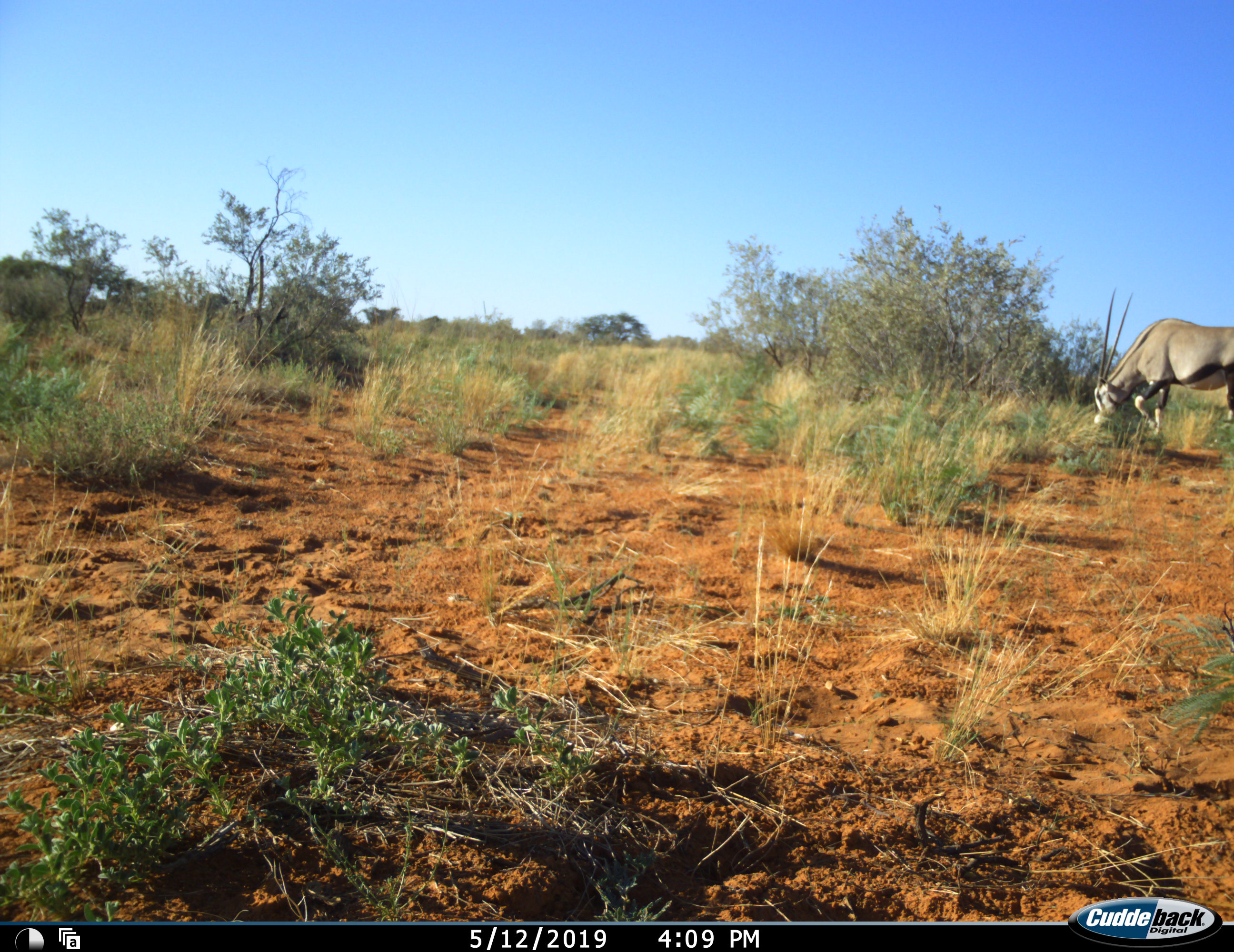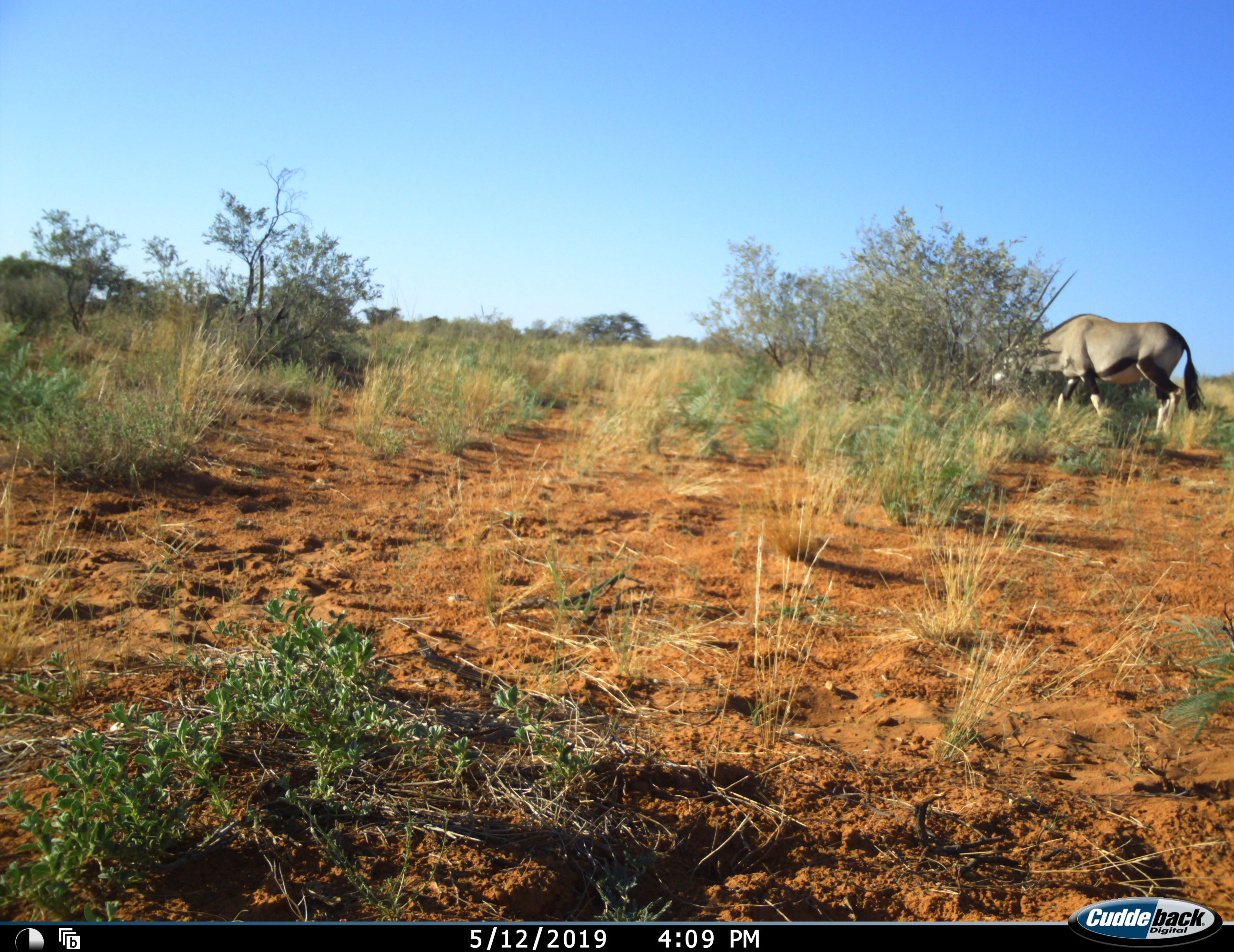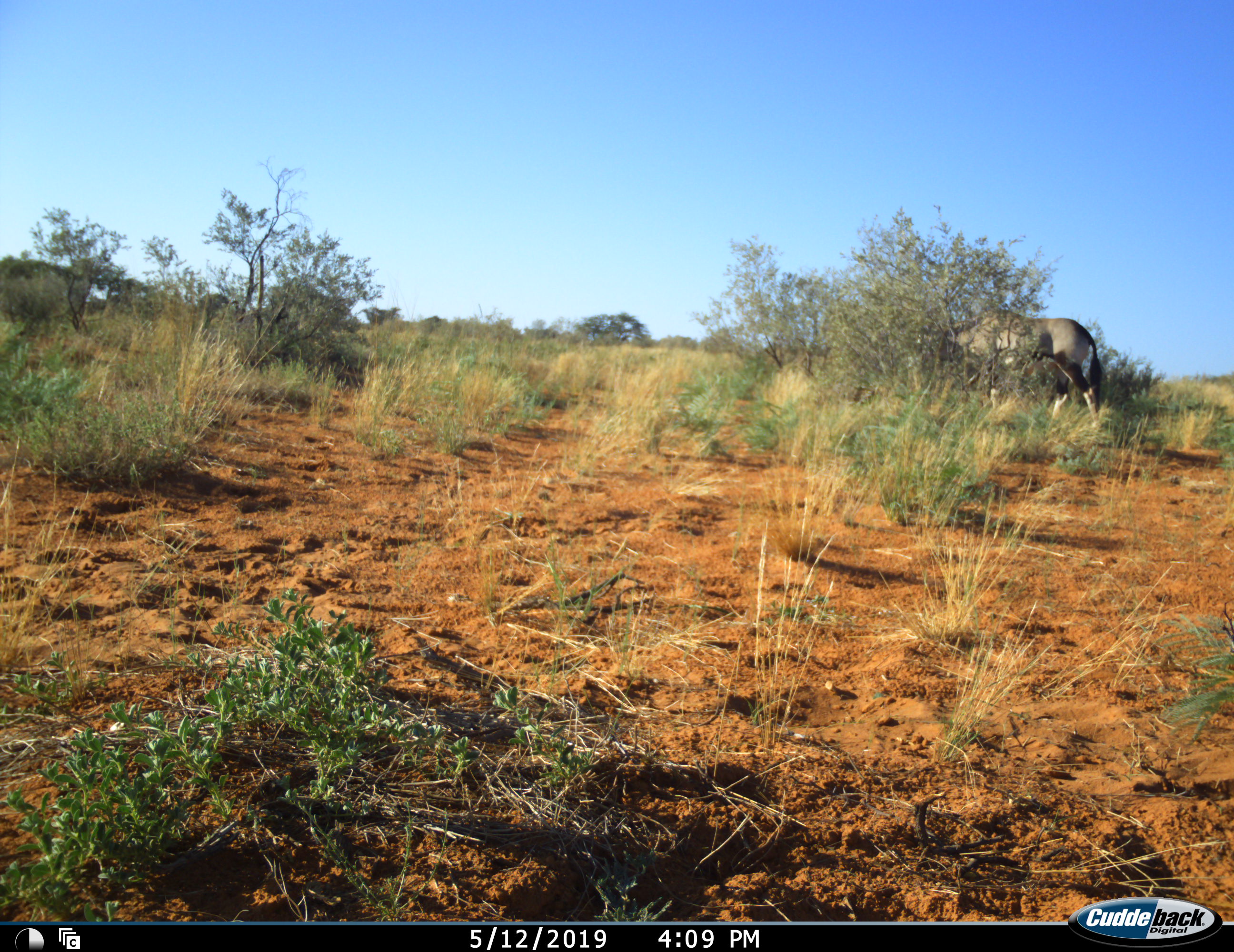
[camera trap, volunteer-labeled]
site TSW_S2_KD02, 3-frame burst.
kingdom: Animalia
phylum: Chordata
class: Mammalia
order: Artiodactyla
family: Bovidae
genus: Oryx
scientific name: Oryx gazella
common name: gemsbok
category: oryx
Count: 1.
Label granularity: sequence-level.